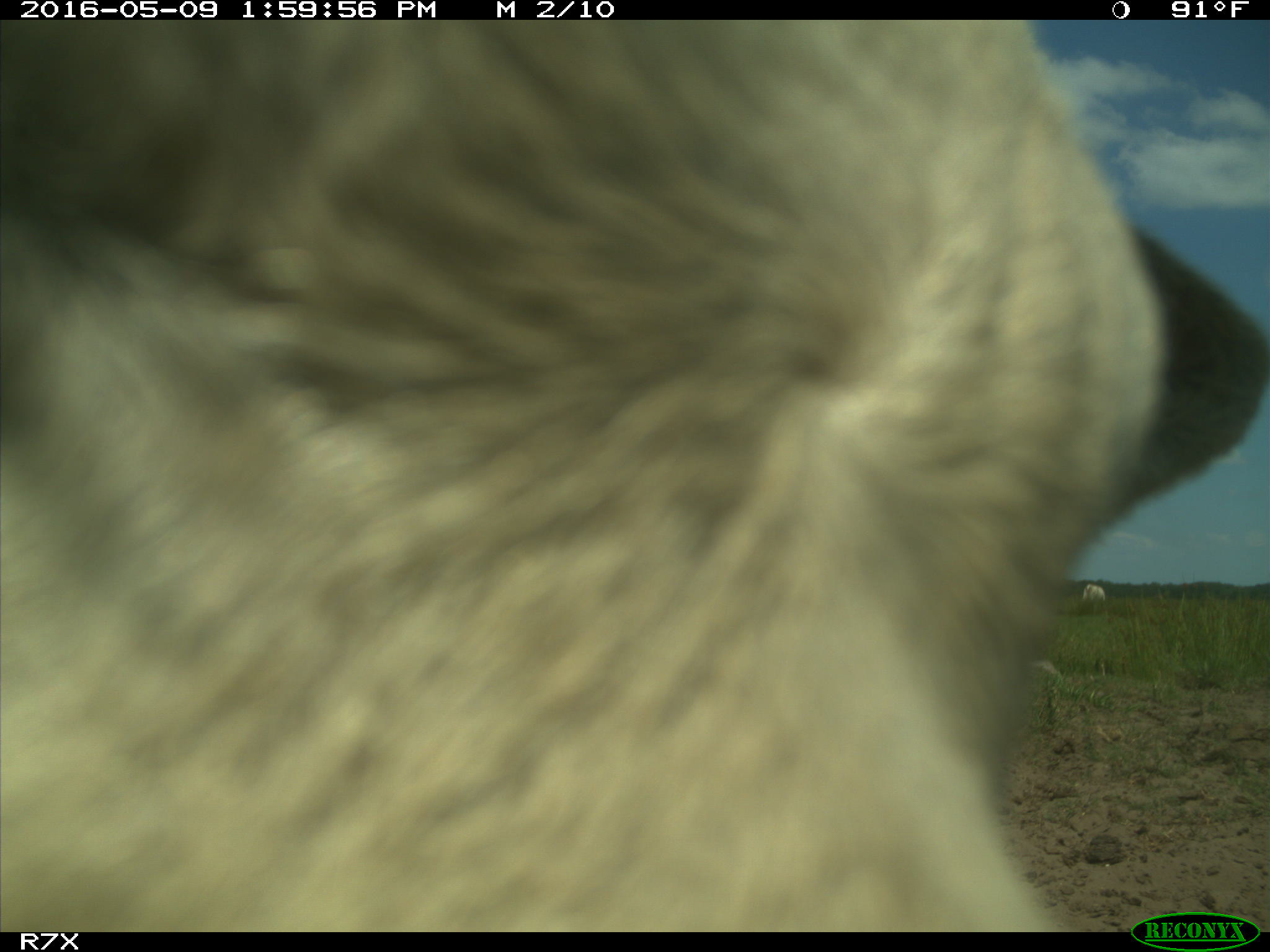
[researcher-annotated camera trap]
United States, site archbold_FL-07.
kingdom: Animalia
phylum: Chordata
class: Mammalia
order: Artiodactyla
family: Bovidae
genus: Bos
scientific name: Bos taurus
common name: domestic cow